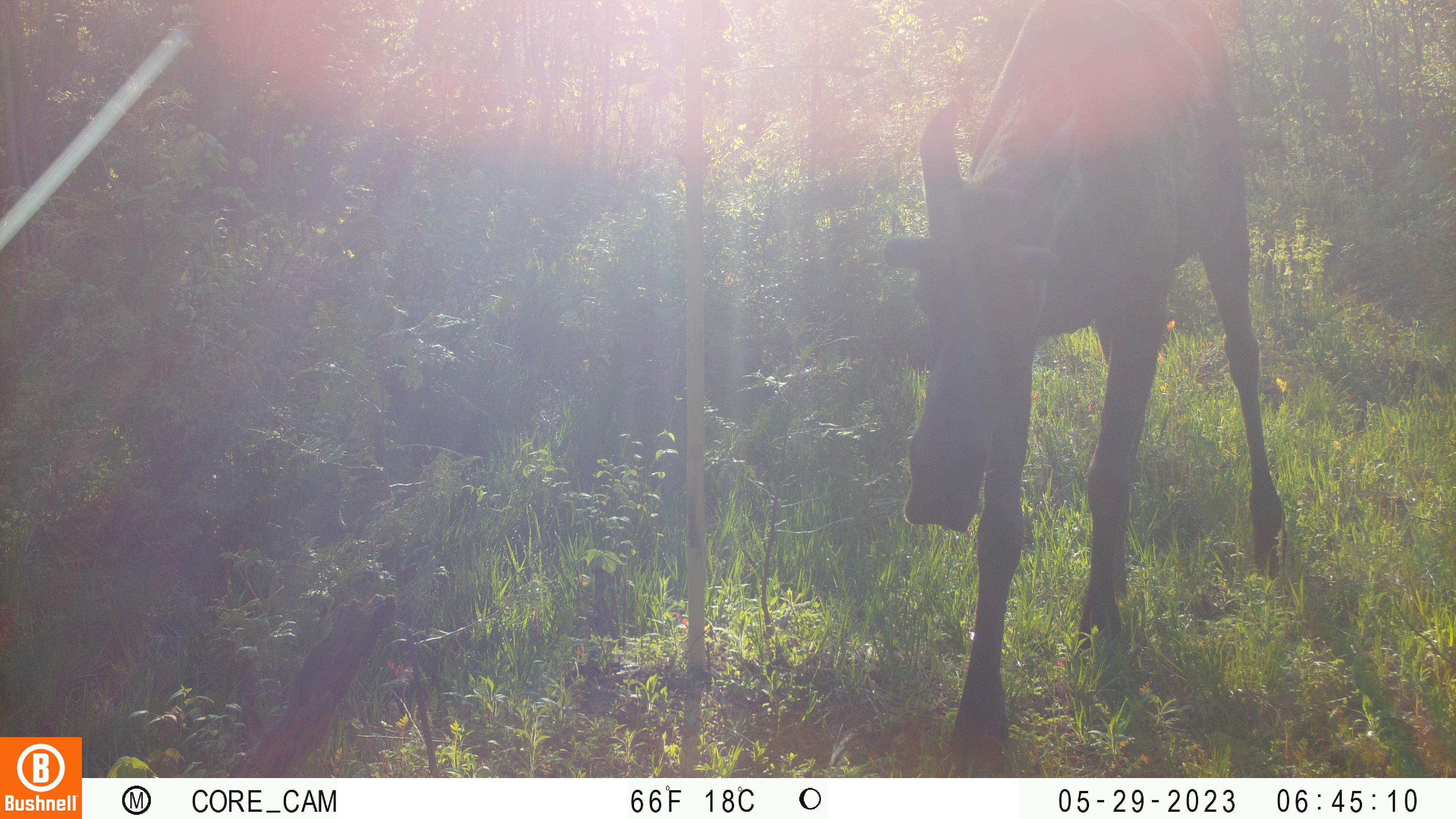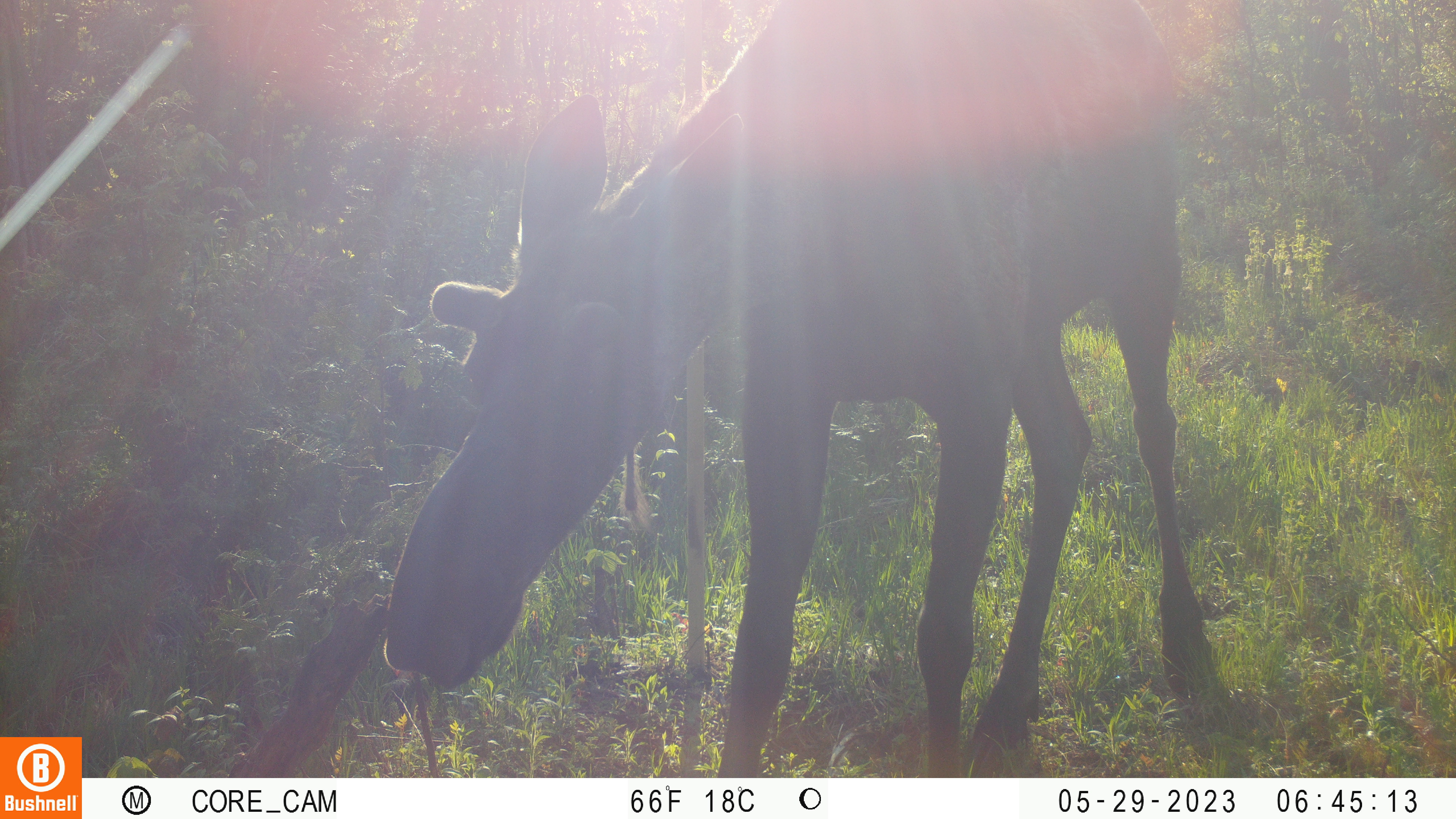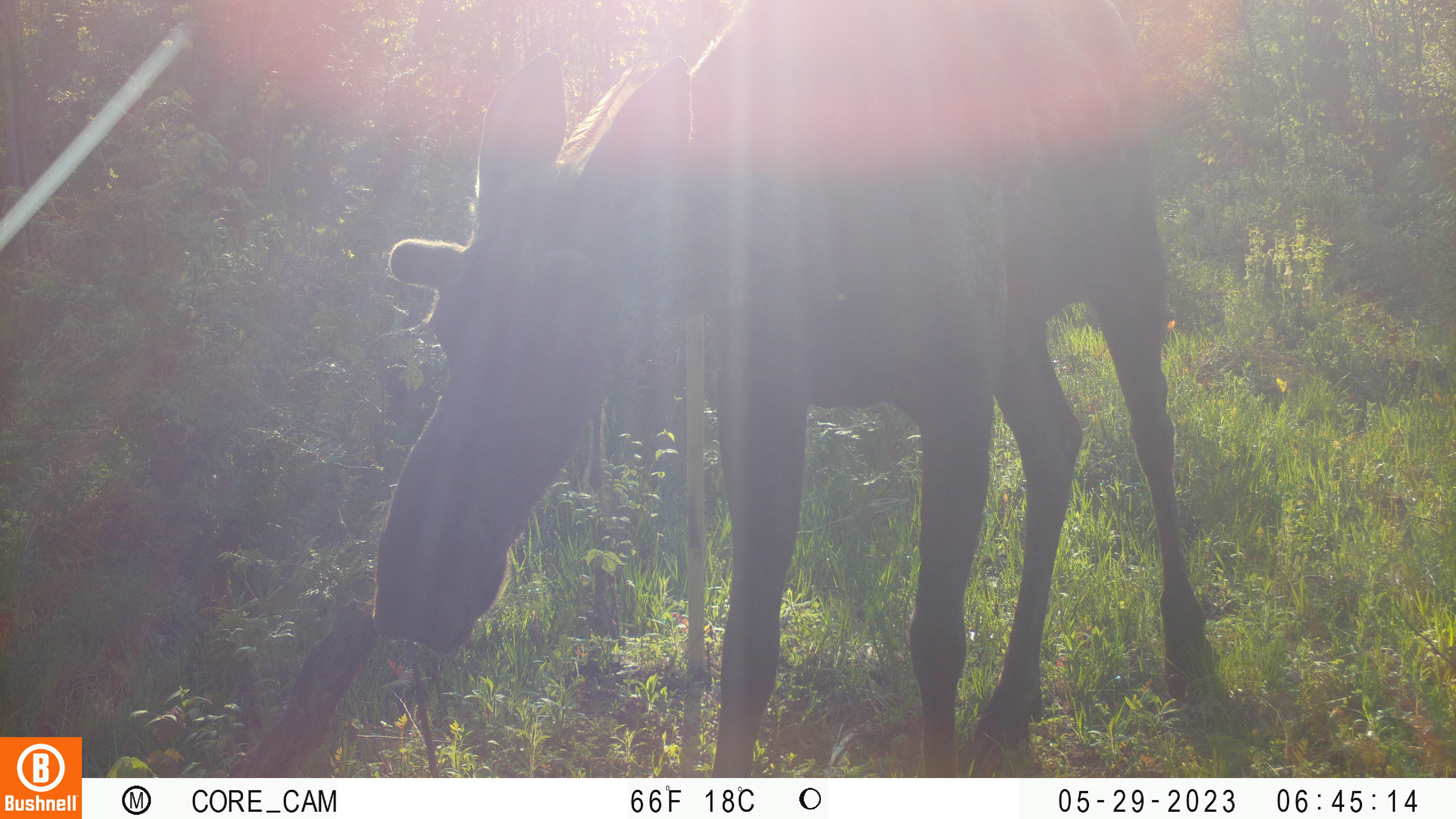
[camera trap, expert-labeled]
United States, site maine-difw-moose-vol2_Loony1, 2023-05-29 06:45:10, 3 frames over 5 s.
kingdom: Animalia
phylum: Chordata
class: Mammalia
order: Artiodactyla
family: Cervidae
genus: Alces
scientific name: Alces alces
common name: moose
Moose (Alces alces).